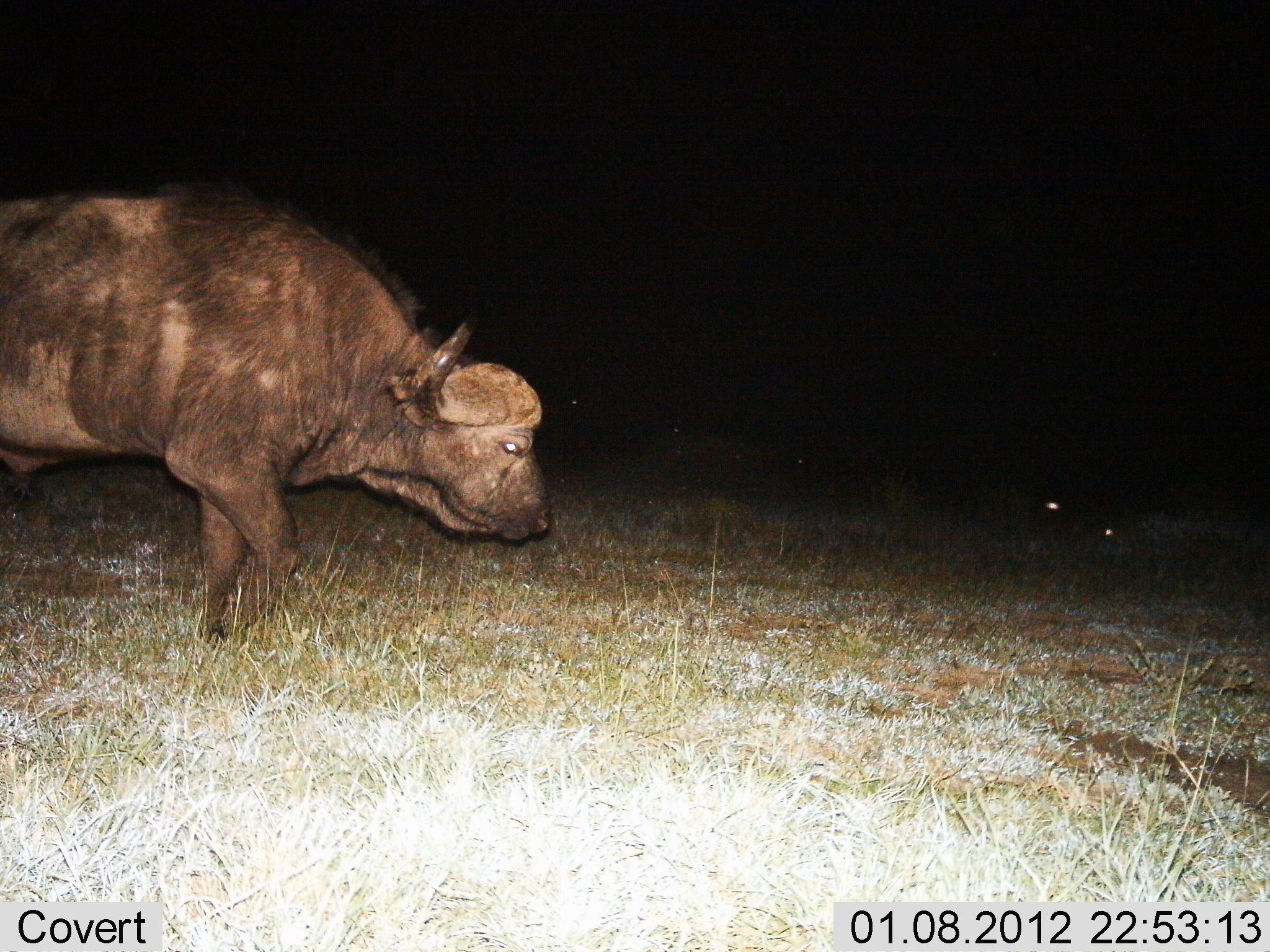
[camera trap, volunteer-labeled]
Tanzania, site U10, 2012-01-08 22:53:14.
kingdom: Animalia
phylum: Chordata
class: Mammalia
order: Artiodactyla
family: Bovidae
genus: Syncerus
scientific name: Syncerus caffer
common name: cape buffalo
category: buffalo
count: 1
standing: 29%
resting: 5%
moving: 71%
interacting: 0%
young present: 0%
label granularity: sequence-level